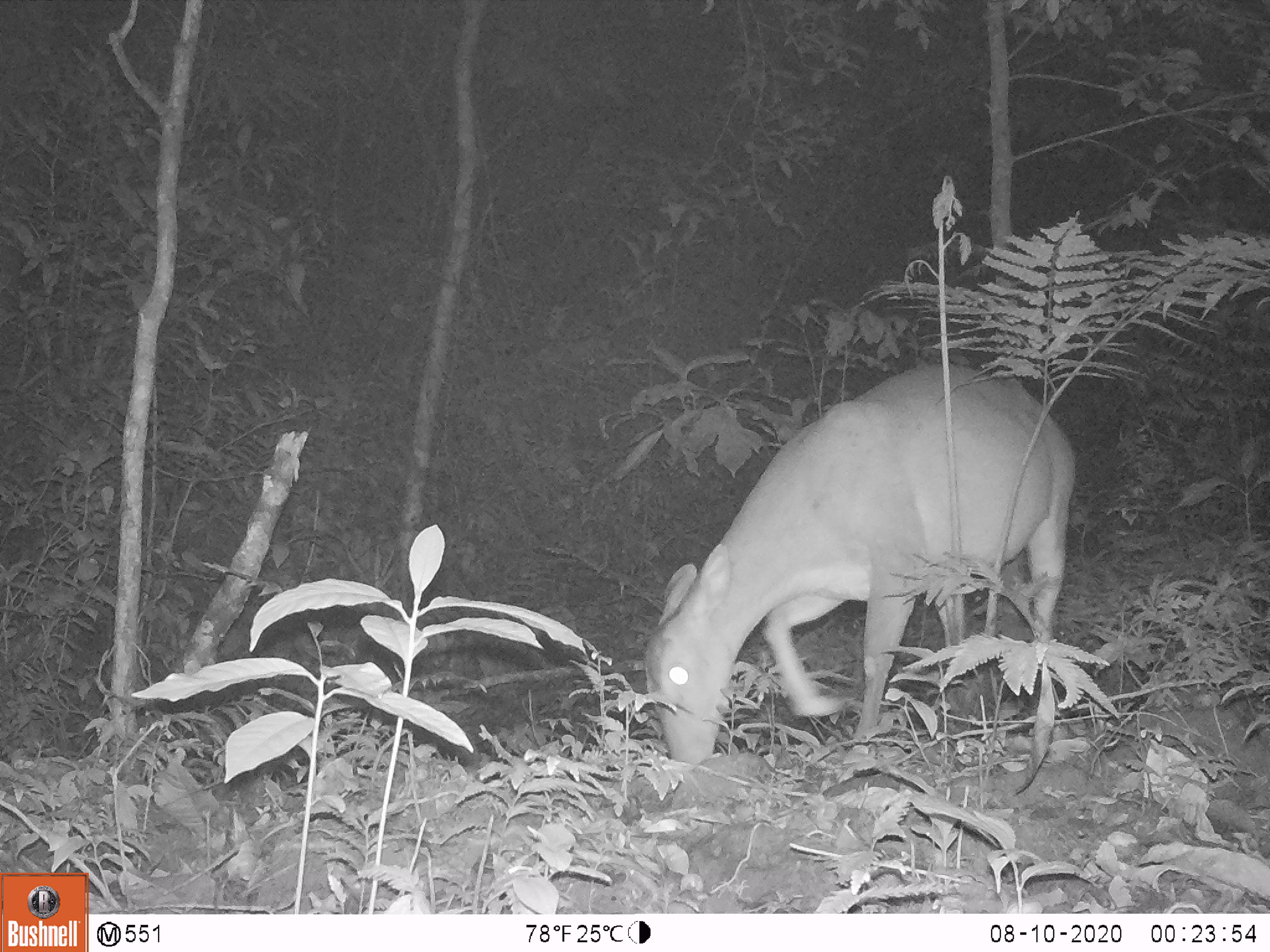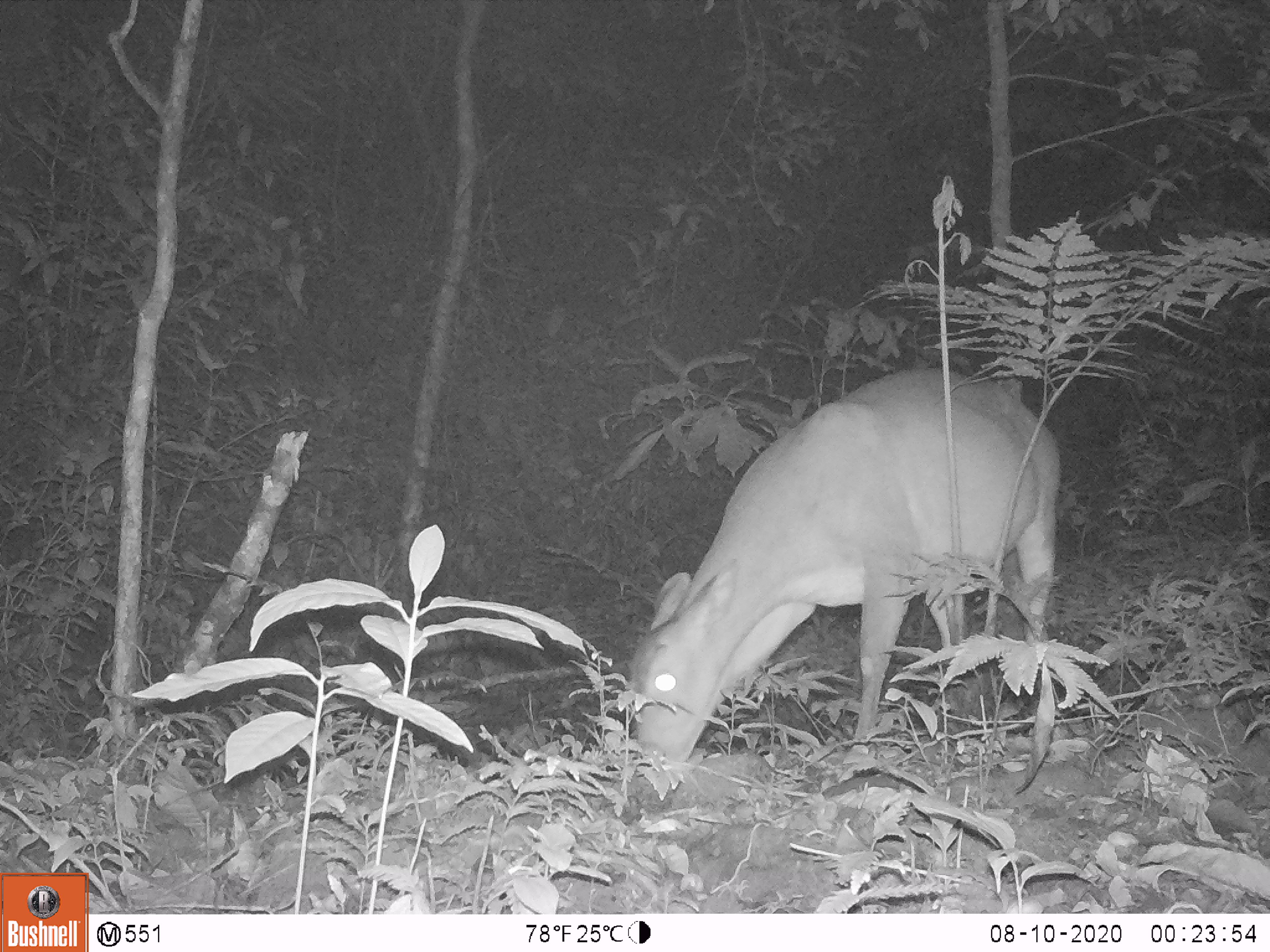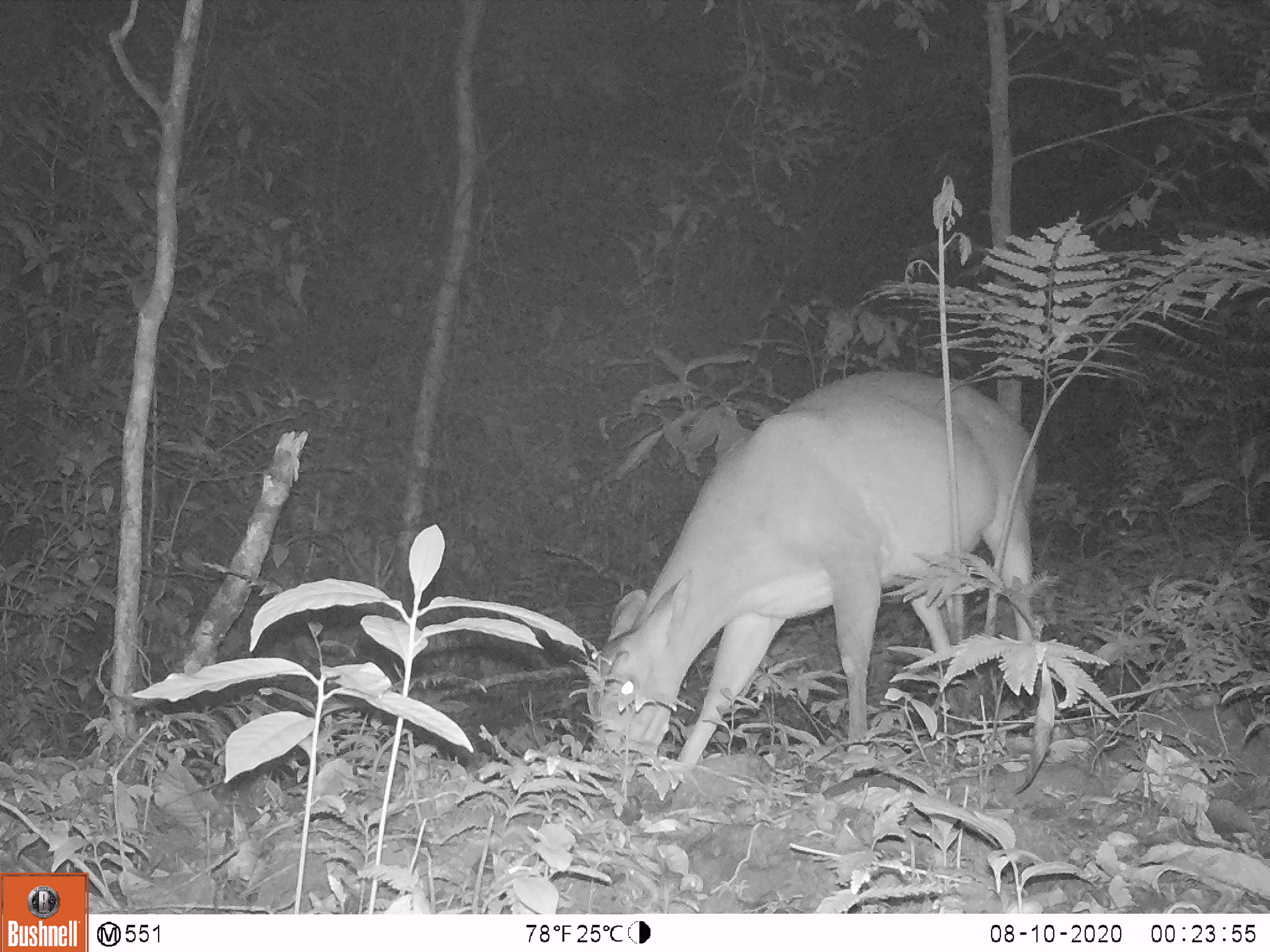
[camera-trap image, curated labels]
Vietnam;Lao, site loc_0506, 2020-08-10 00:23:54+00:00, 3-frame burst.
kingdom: Animalia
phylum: Chordata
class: Mammalia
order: Artiodactyla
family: Cervidae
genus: Muntiacus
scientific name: Muntiacus vuquangensis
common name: large-antlered muntjac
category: large antlered muntjac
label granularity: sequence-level